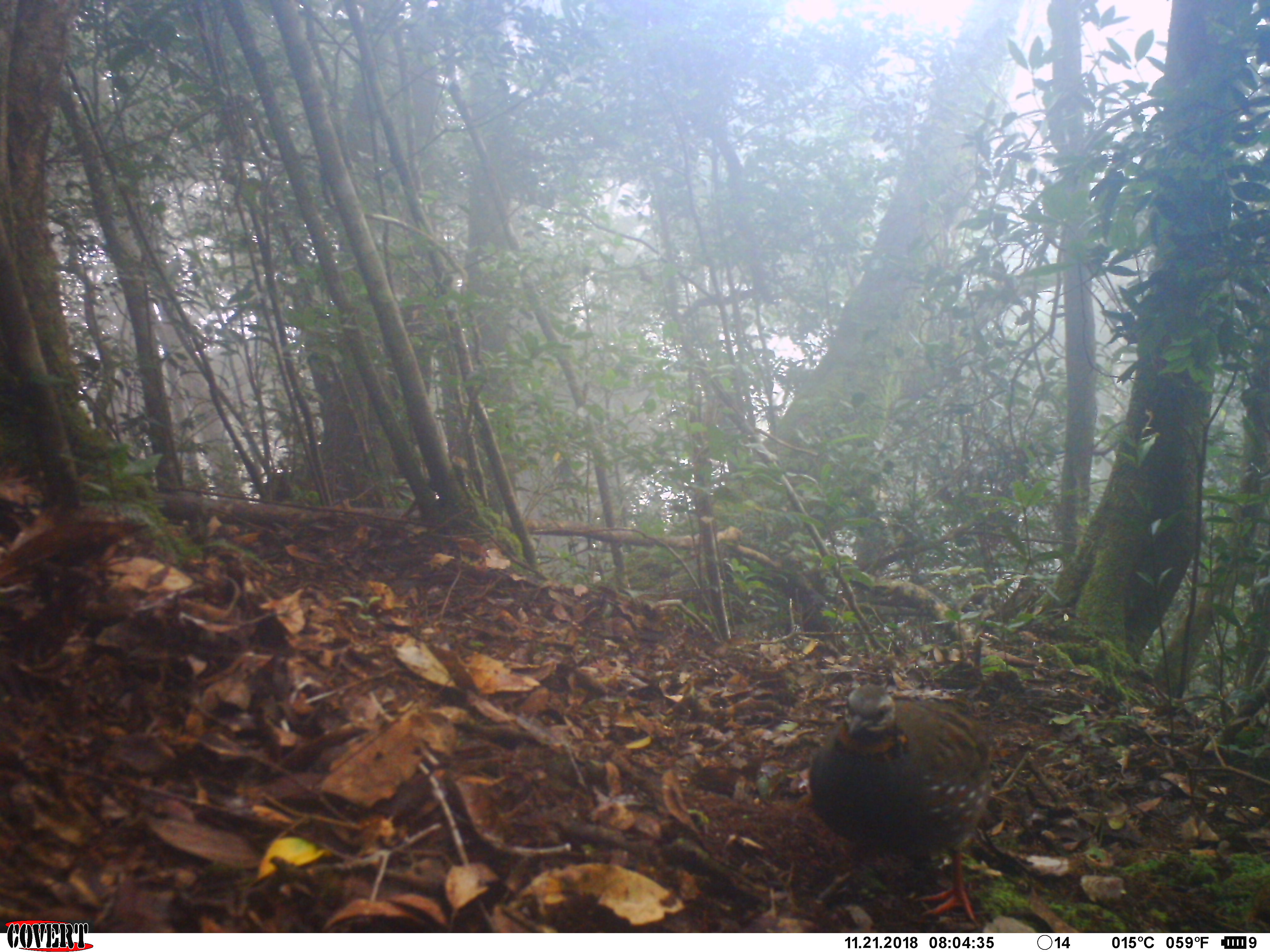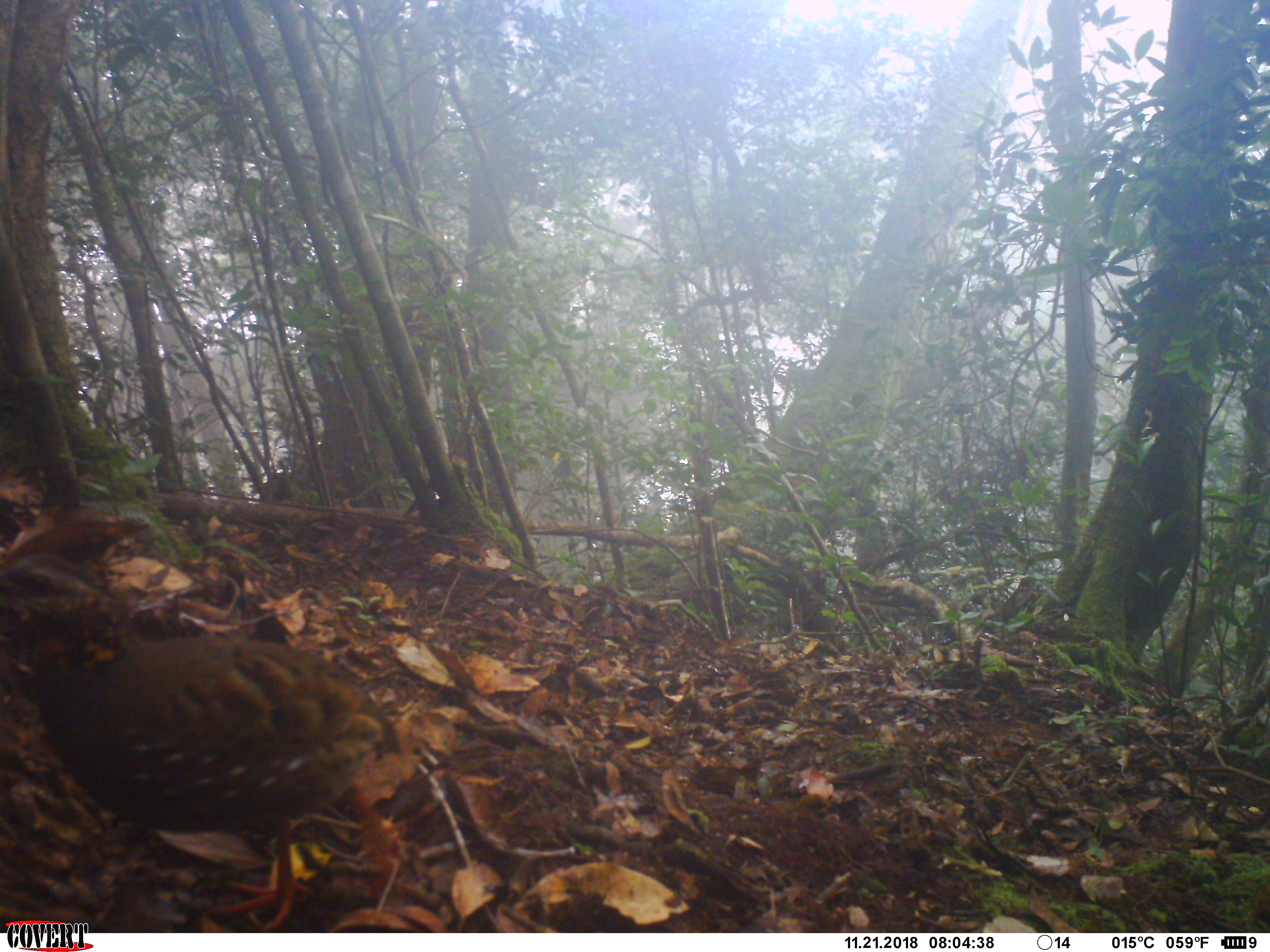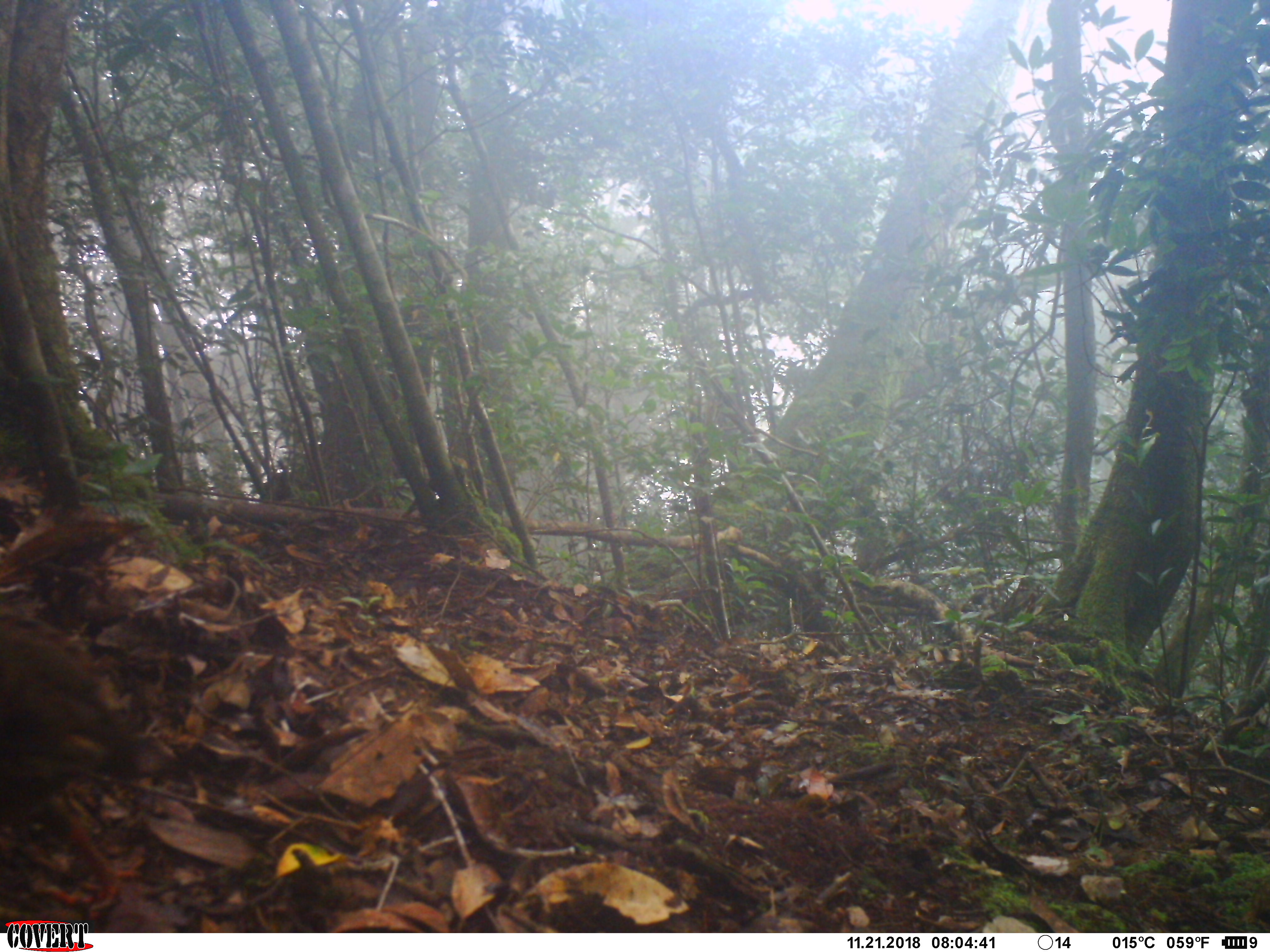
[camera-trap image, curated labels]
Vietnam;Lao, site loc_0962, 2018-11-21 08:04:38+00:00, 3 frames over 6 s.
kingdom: Animalia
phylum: Chordata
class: Aves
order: Galliformes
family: Phasianidae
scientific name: Phasianidae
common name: partridge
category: unidentified partridge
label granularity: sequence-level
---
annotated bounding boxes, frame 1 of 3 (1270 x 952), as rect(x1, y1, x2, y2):
unidentified partridge: rect(804, 682, 991, 929)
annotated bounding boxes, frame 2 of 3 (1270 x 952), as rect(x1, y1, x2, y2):
unidentified partridge: rect(0, 548, 405, 928)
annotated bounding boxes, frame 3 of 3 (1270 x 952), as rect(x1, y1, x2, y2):
unidentified partridge: rect(0, 600, 163, 917)